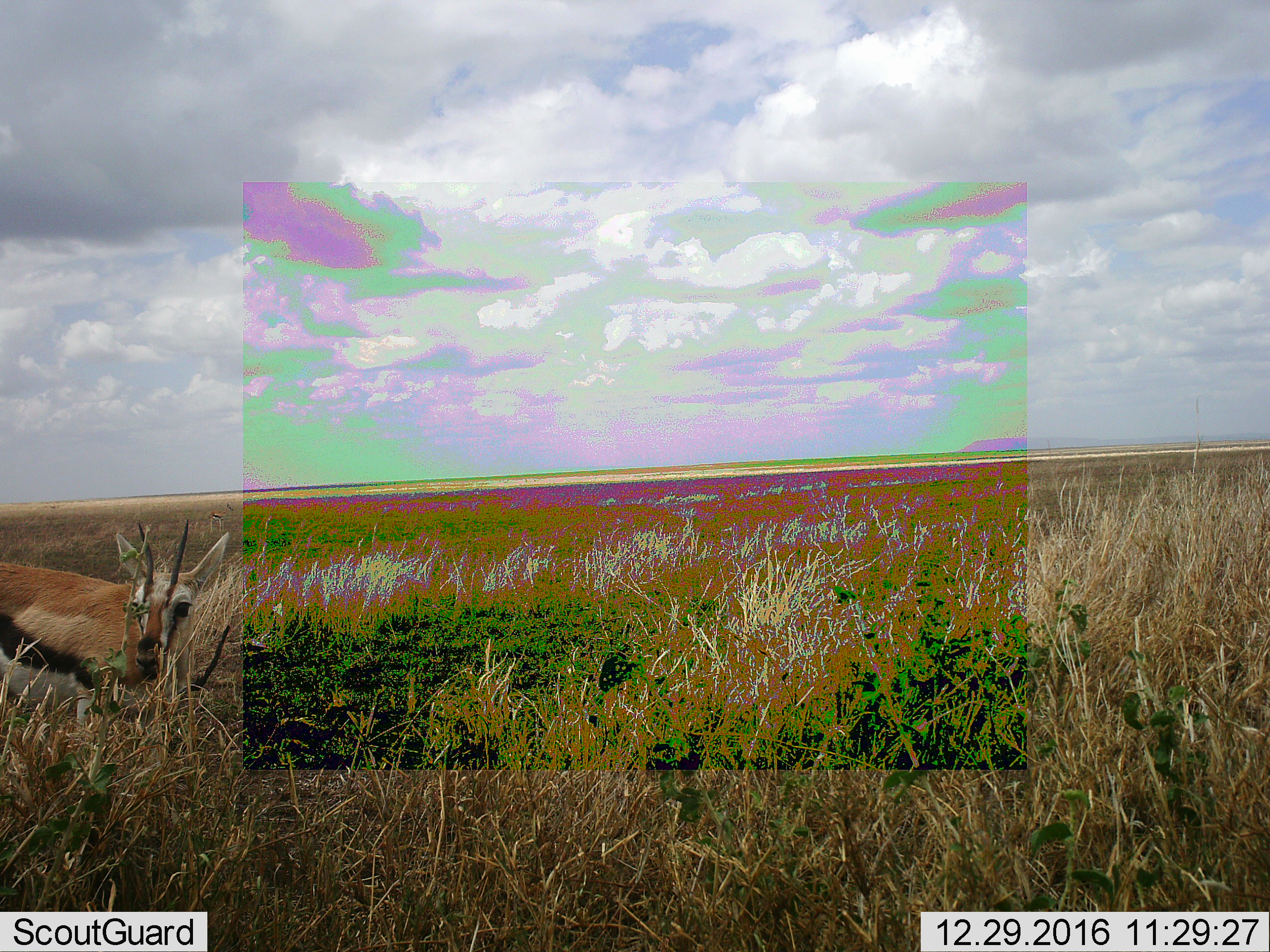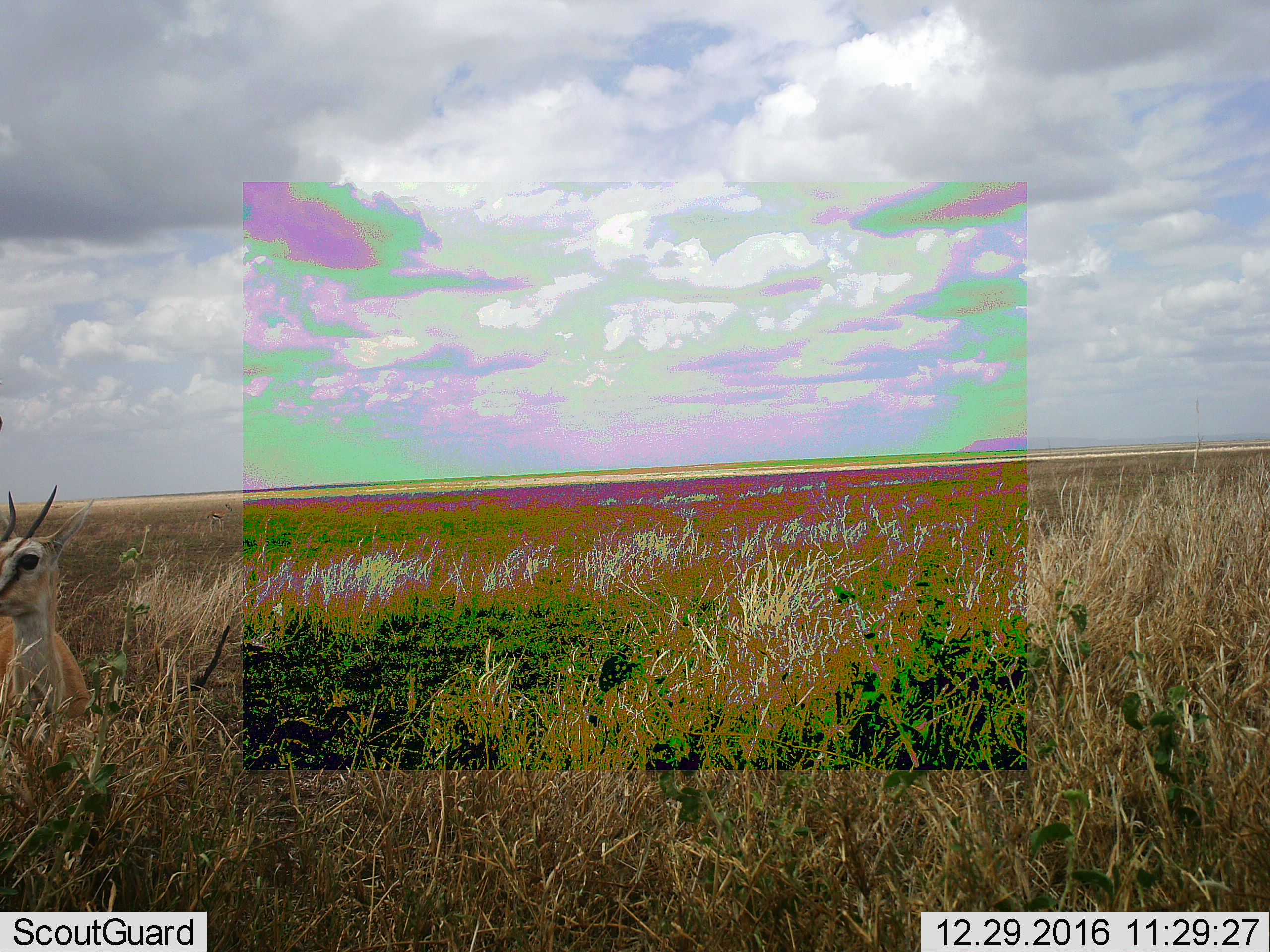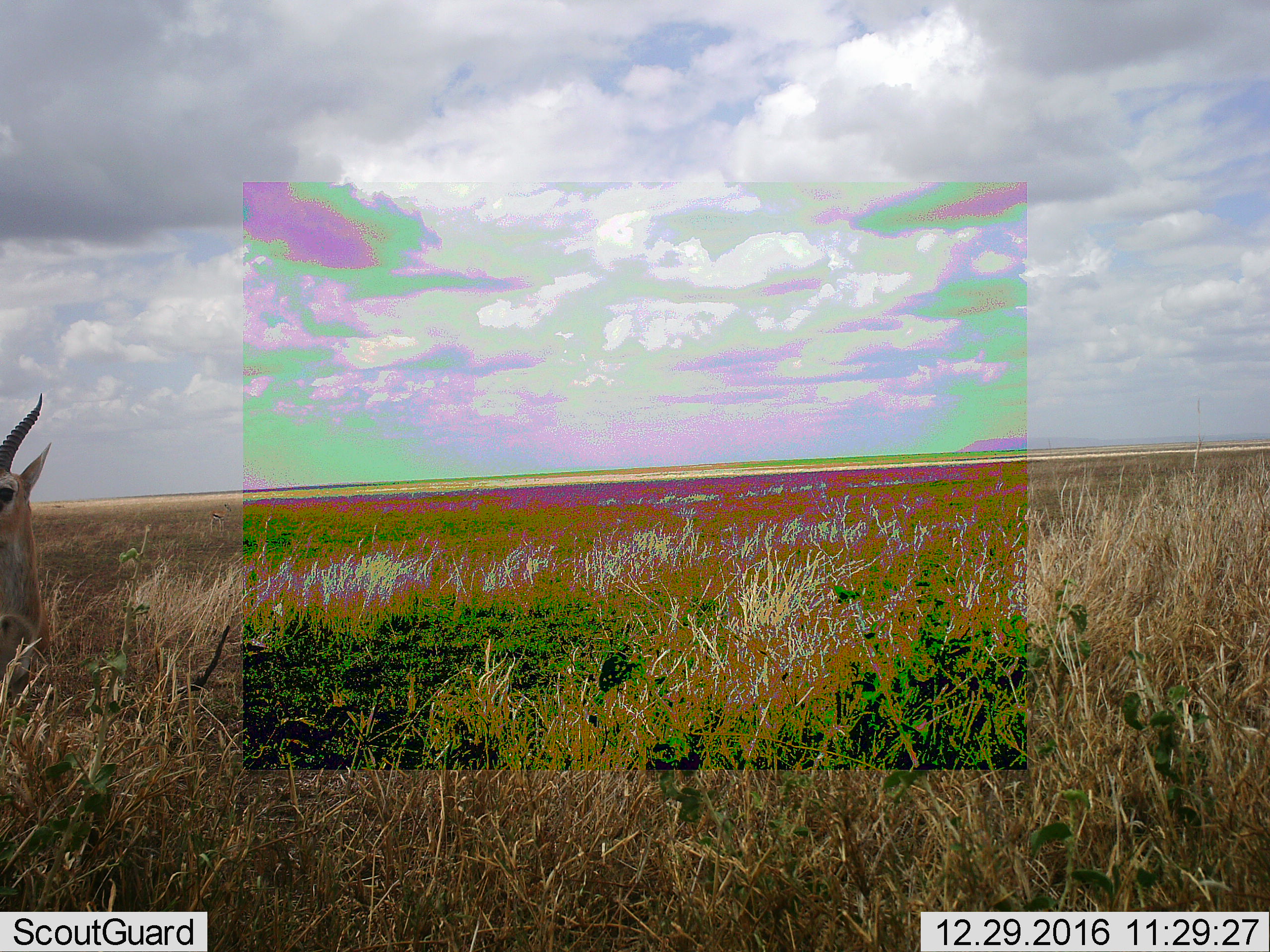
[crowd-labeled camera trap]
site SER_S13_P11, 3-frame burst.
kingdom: Animalia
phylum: Chordata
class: Mammalia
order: Artiodactyla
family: Bovidae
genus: Eudorcas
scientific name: Eudorcas thomsonii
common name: thomson's gazelle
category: gazellethomsons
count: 1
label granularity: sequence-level